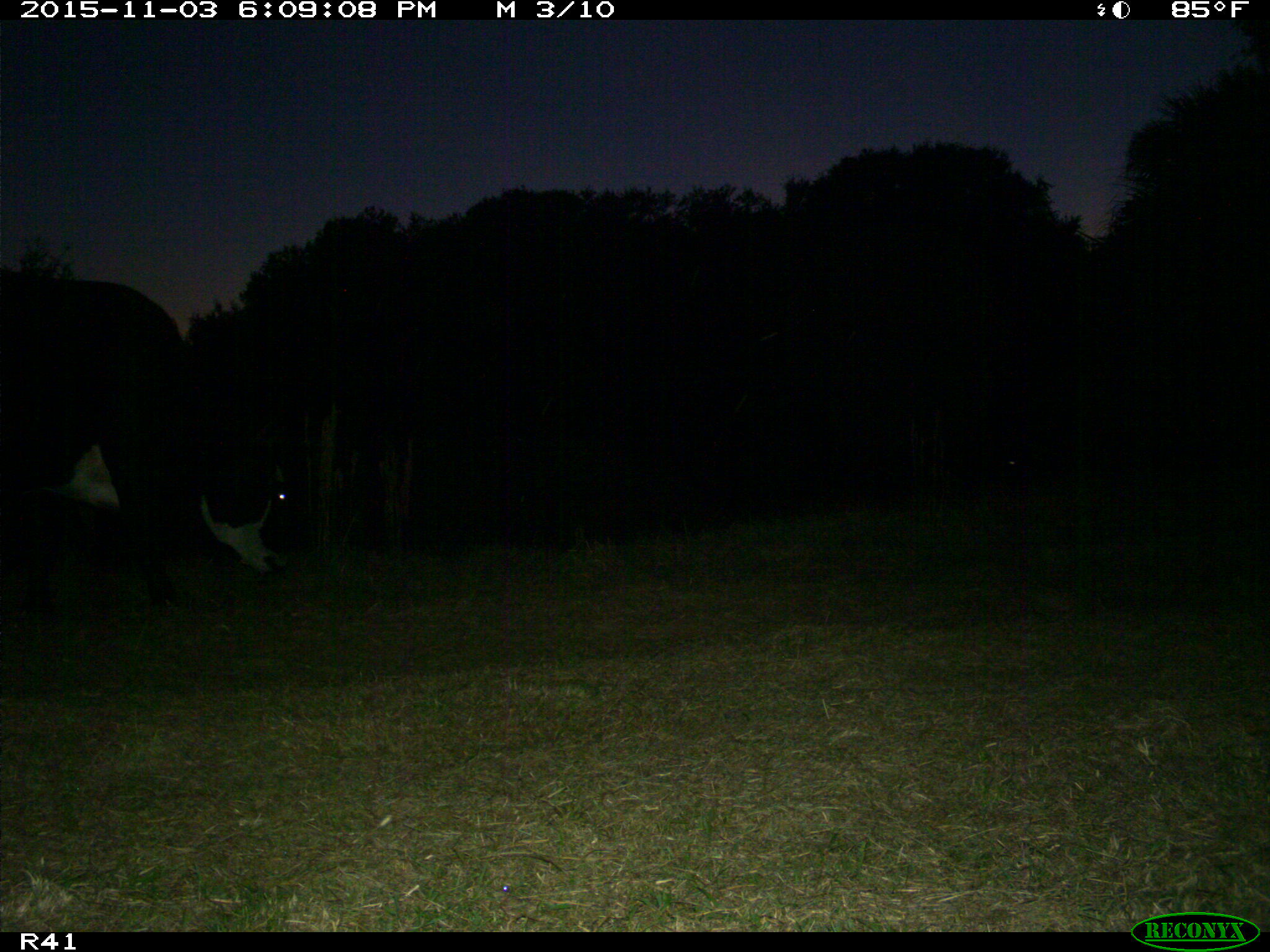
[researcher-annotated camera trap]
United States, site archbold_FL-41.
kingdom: Animalia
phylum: Chordata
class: Mammalia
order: Artiodactyla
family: Bovidae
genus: Bos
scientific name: Bos taurus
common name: domestic cow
Bos taurus (domestic cow).